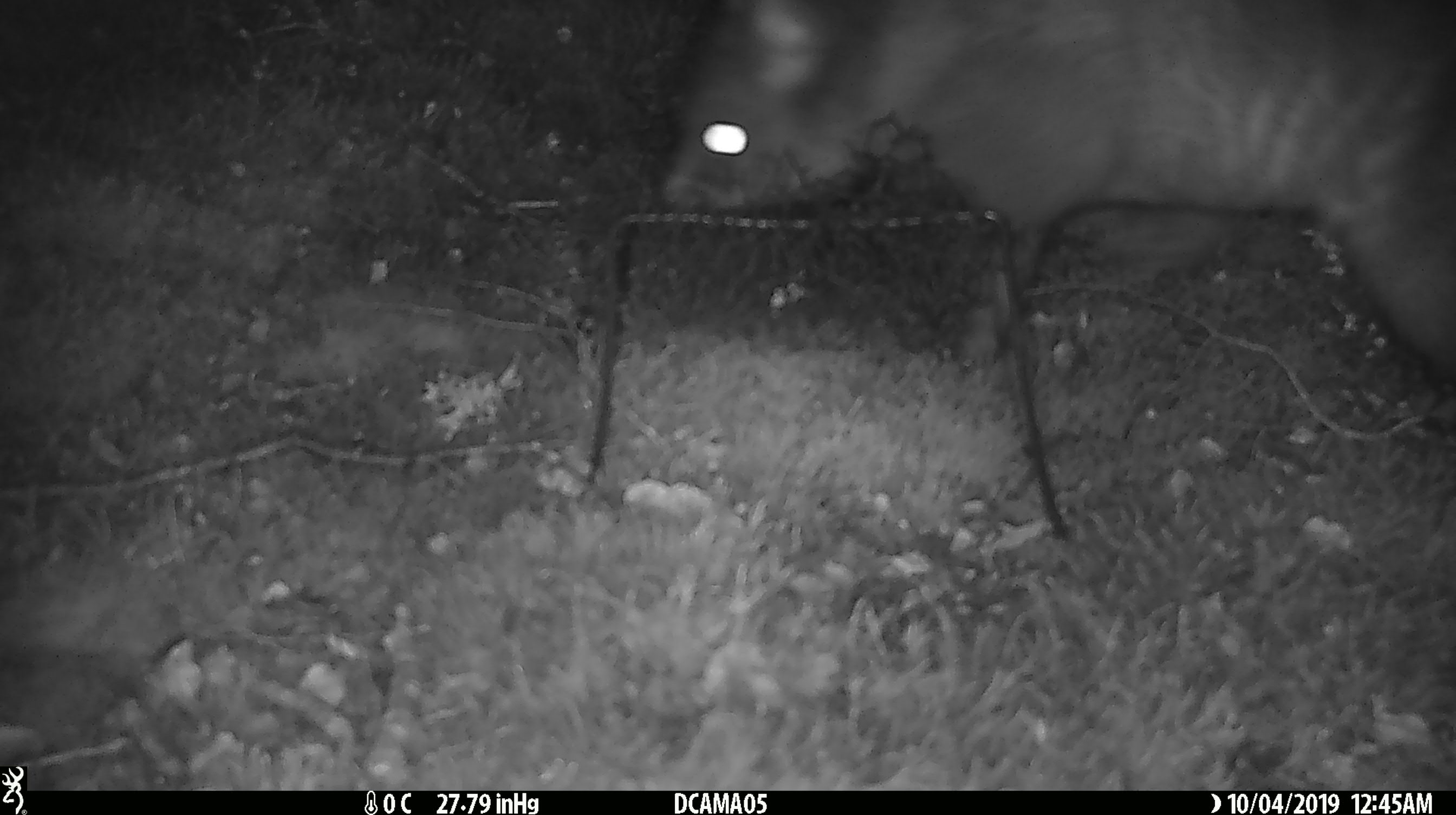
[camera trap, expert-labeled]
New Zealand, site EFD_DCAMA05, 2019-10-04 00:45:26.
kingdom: Animalia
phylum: Chordata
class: Mammalia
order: Diprotodontia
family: Phalangeridae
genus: Trichosurus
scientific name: Trichosurus vulpecula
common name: common brushtail possum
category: possum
Possum (common brushtail possum) (Trichosurus vulpecula).